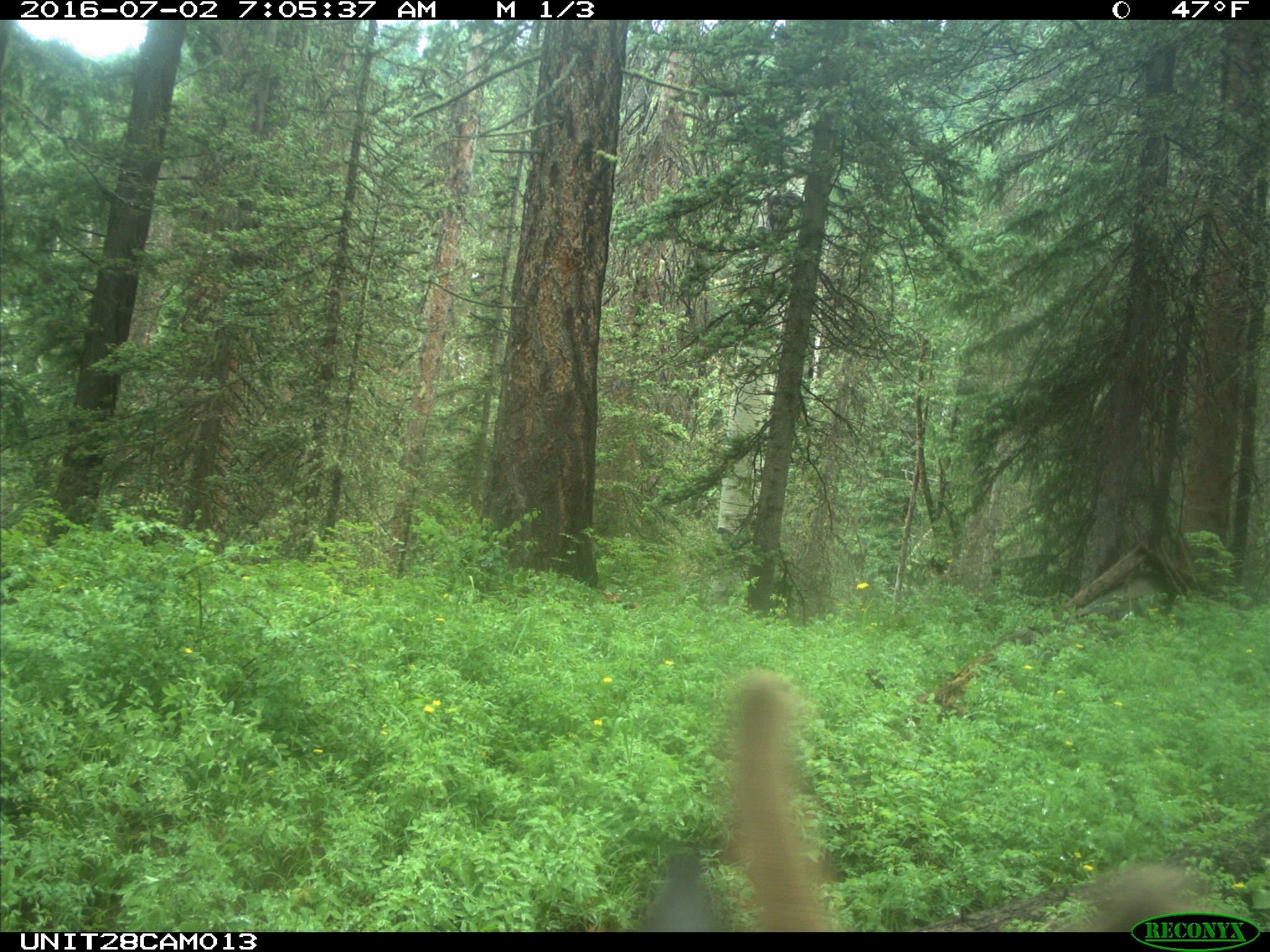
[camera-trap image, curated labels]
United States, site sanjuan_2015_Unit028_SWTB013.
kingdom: Animalia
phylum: Chordata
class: Mammalia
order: Artiodactyla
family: Cervidae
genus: Cervus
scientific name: Cervus elaphus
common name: red deer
Cervus elaphus (red deer).